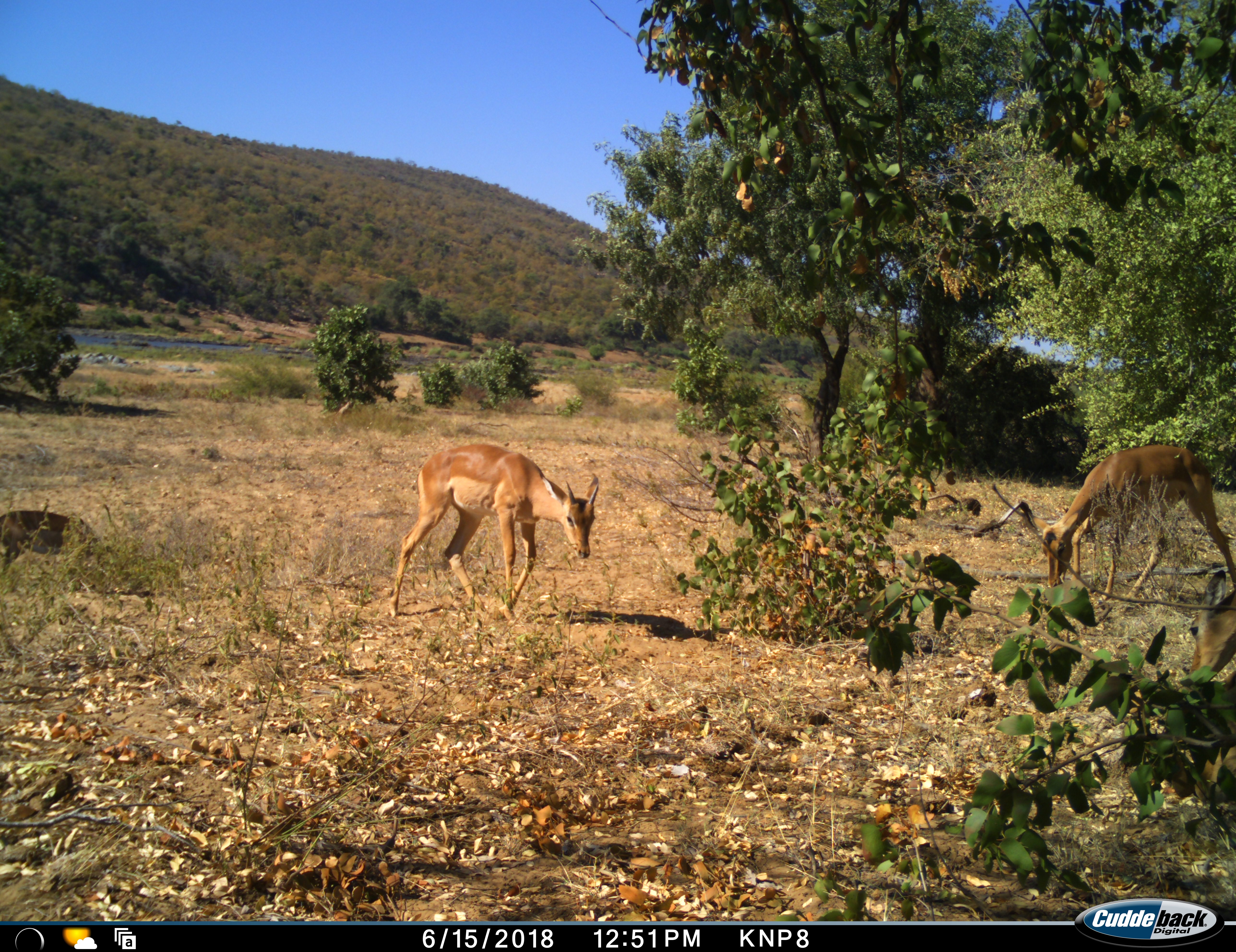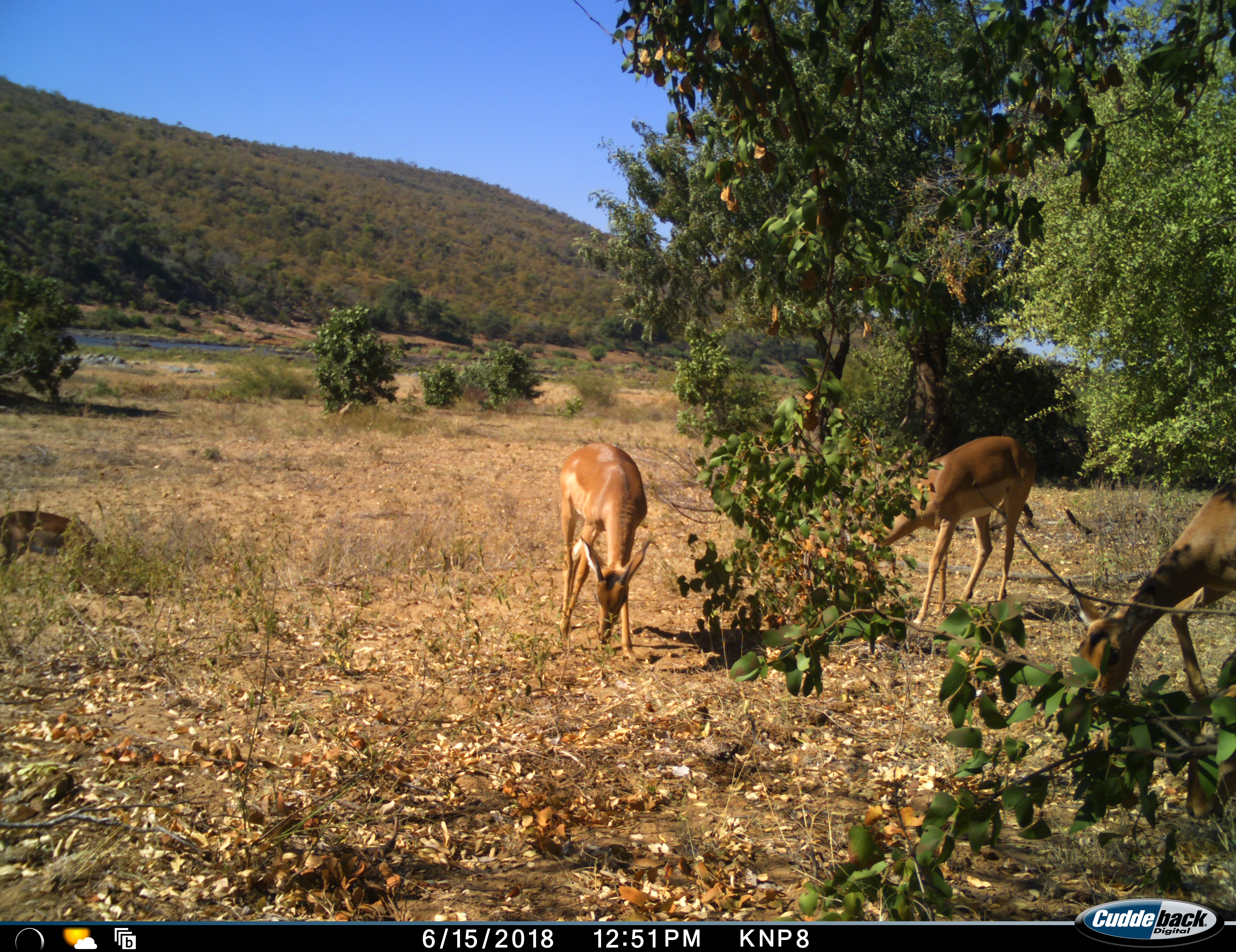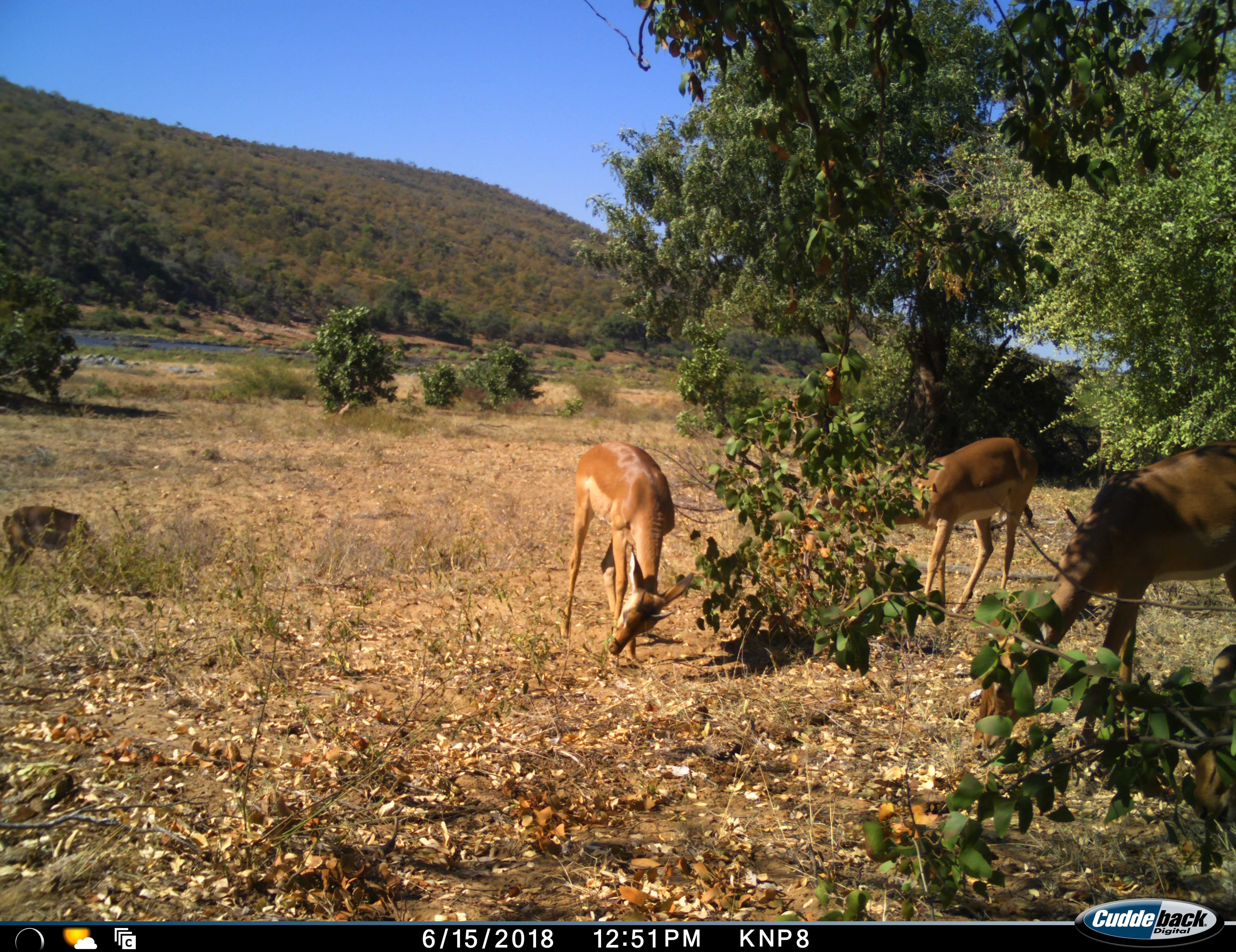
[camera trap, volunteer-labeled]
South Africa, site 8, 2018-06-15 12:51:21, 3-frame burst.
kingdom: Animalia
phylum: Chordata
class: Mammalia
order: Artiodactyla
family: Bovidae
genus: Aepyceros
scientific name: Aepyceros melampus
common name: impala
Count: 4.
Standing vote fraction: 50%.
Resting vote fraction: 0%.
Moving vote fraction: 80%.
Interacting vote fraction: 0%.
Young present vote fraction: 20%.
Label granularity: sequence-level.